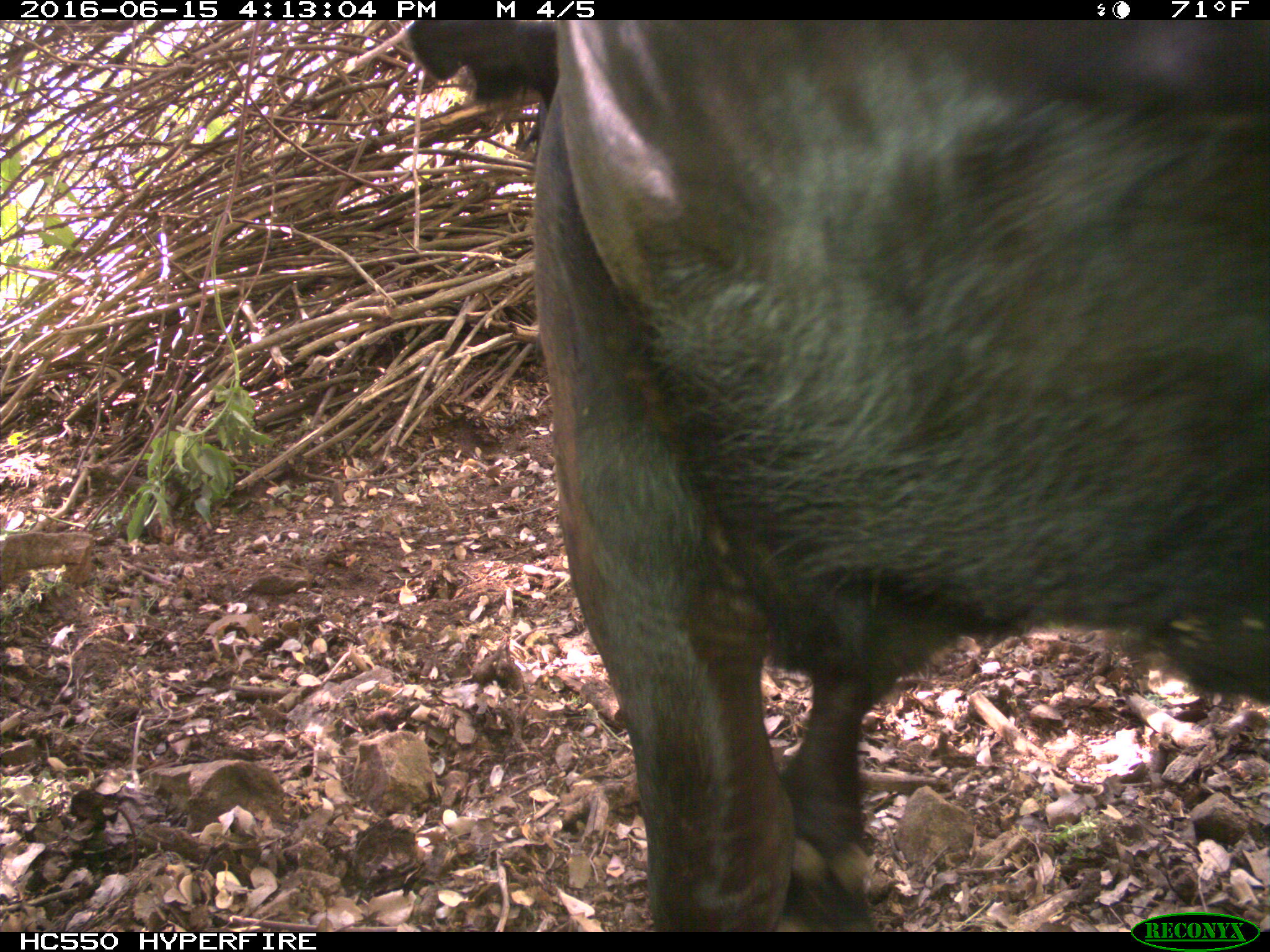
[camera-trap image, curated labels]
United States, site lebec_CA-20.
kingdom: Animalia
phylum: Chordata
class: Mammalia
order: Artiodactyla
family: Bovidae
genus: Bos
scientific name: Bos taurus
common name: domestic cow